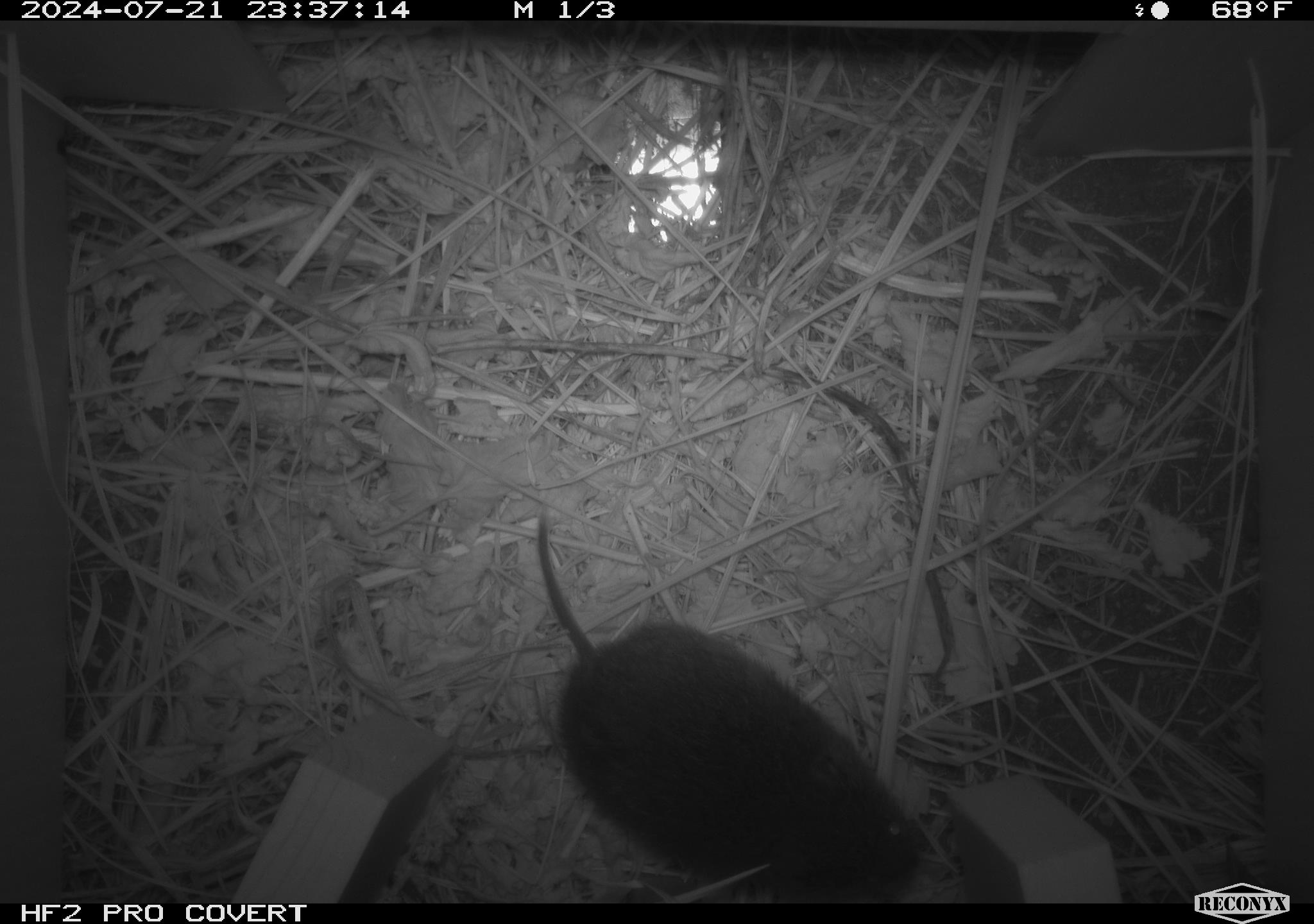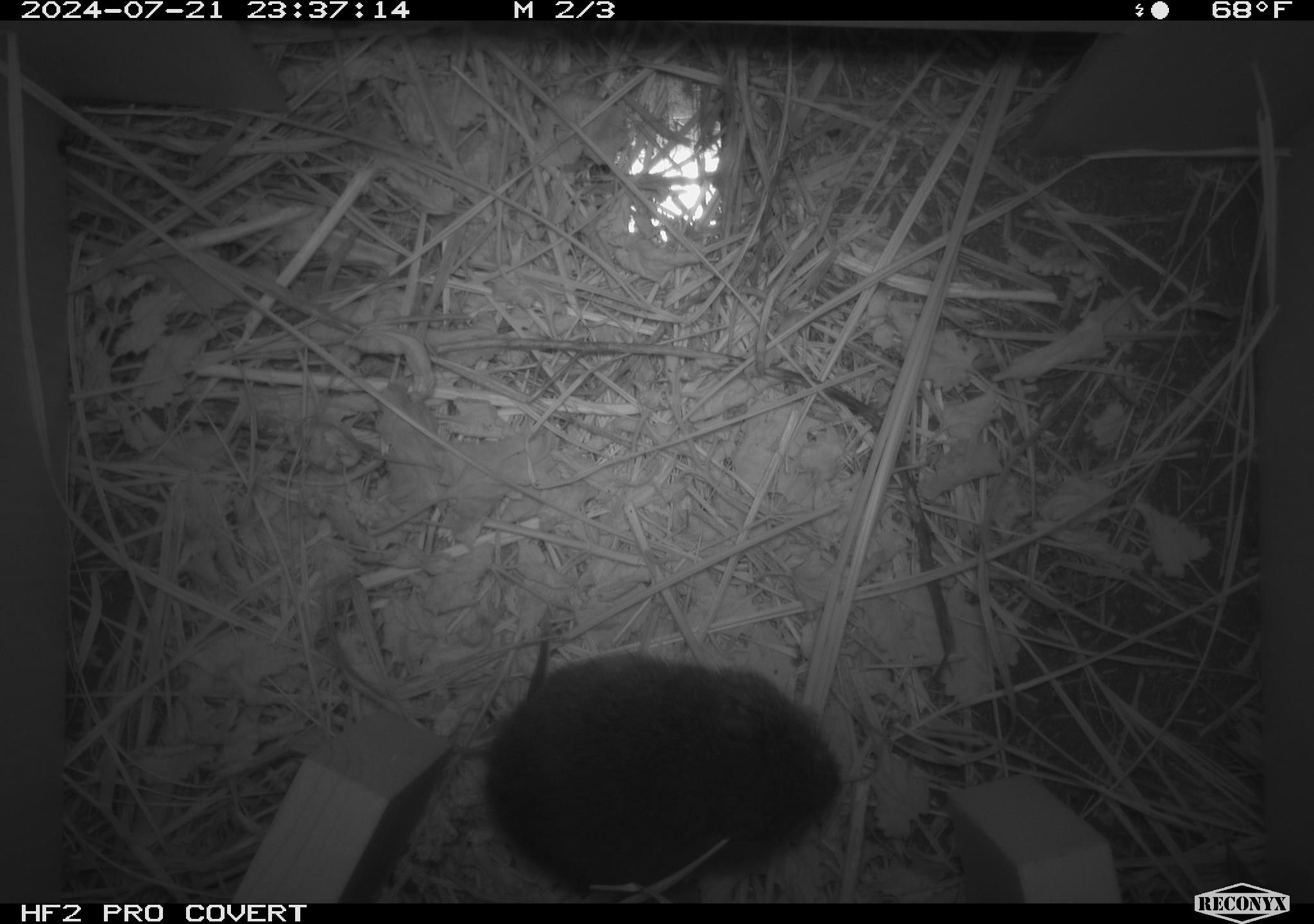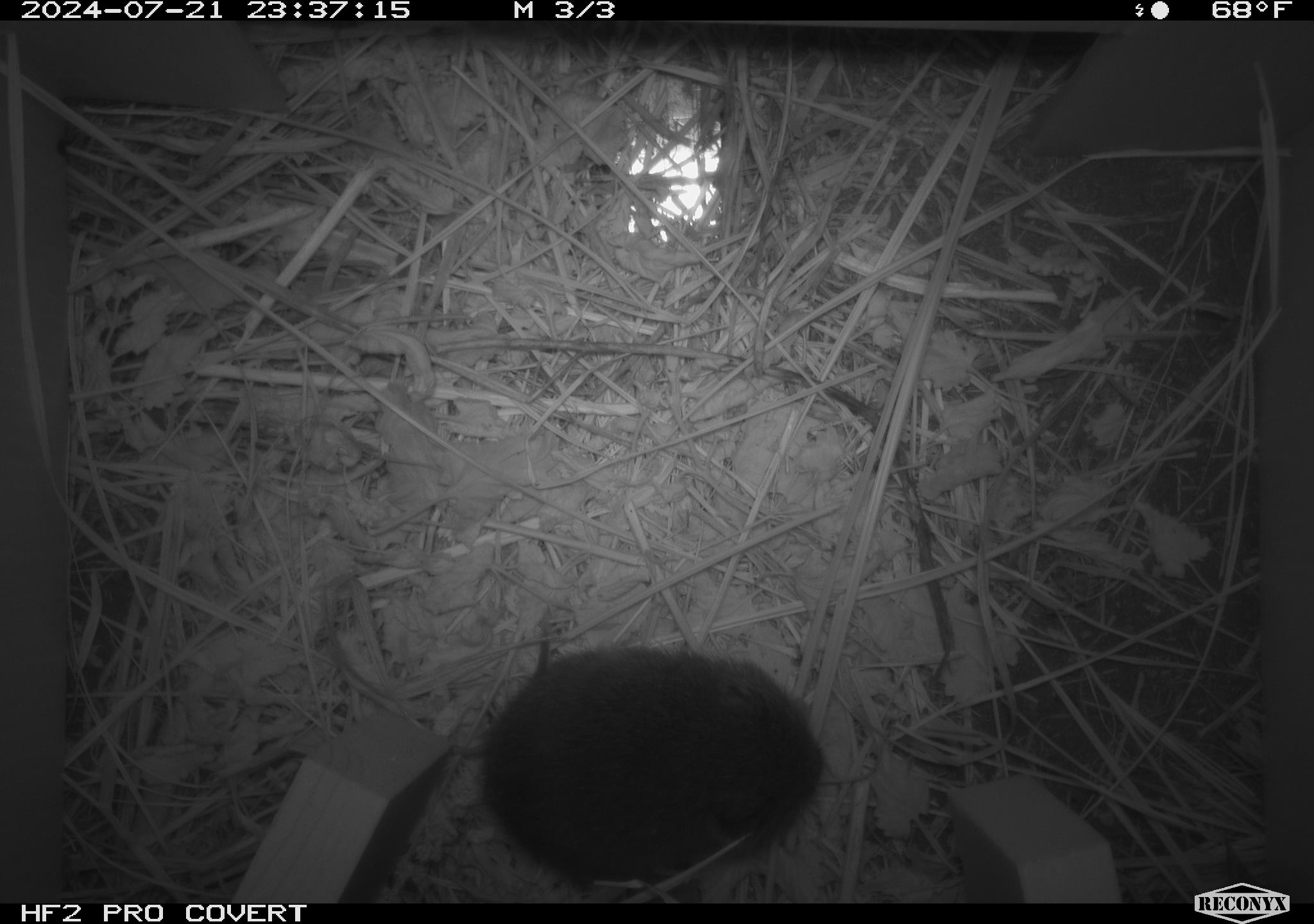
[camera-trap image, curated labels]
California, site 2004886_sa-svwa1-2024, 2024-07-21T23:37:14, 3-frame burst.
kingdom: Animalia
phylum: Chordata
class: Mammalia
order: Rodentia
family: Cricetidae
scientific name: Arvicolinae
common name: voles, lemmings, and muskrats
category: arvicolinae subfamily